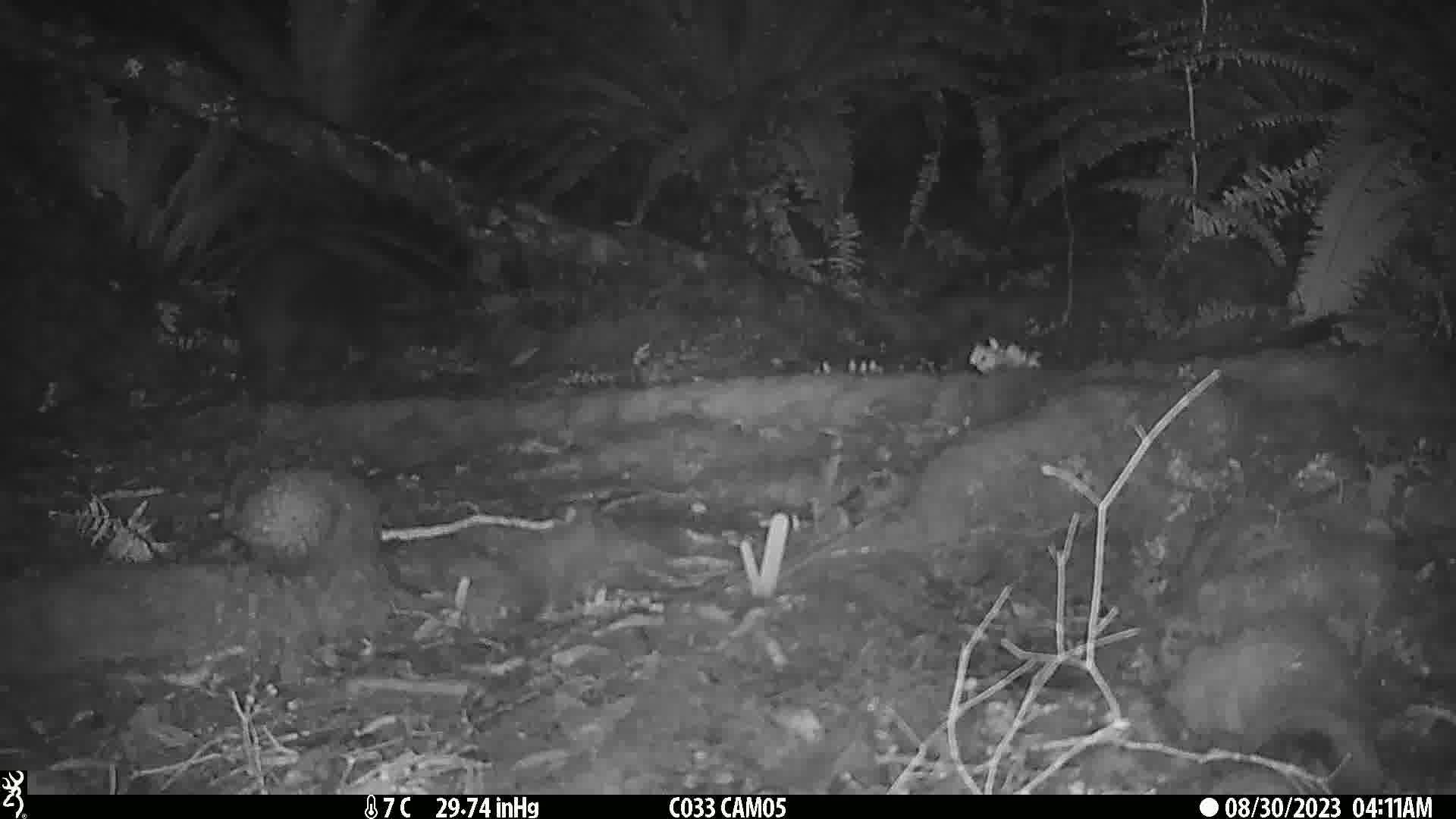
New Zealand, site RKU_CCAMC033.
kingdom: Animalia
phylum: Chordata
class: Mammalia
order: Diprotodontia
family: Phalangeridae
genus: Trichosurus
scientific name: Trichosurus vulpecula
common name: common brushtail possum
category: possum